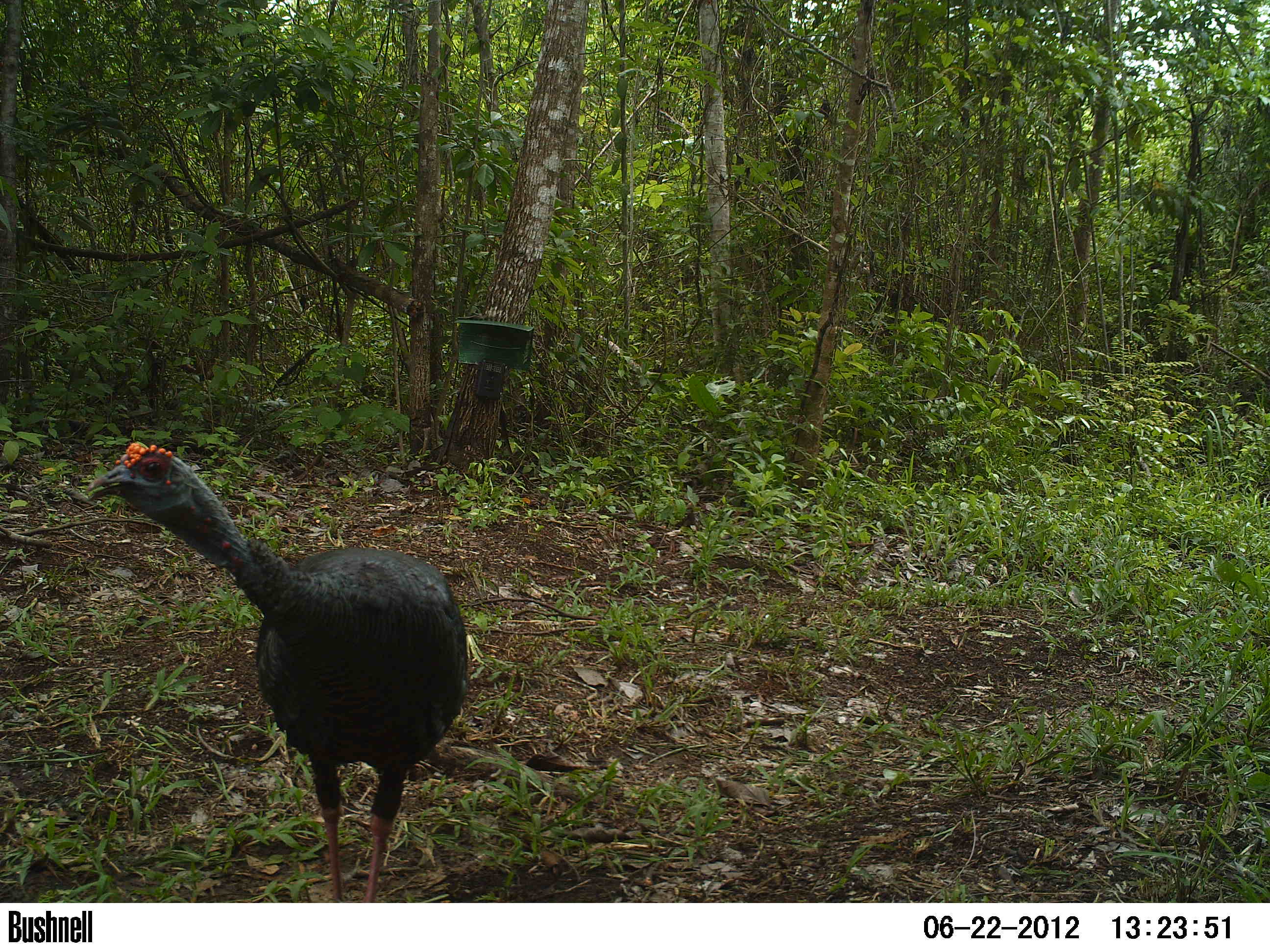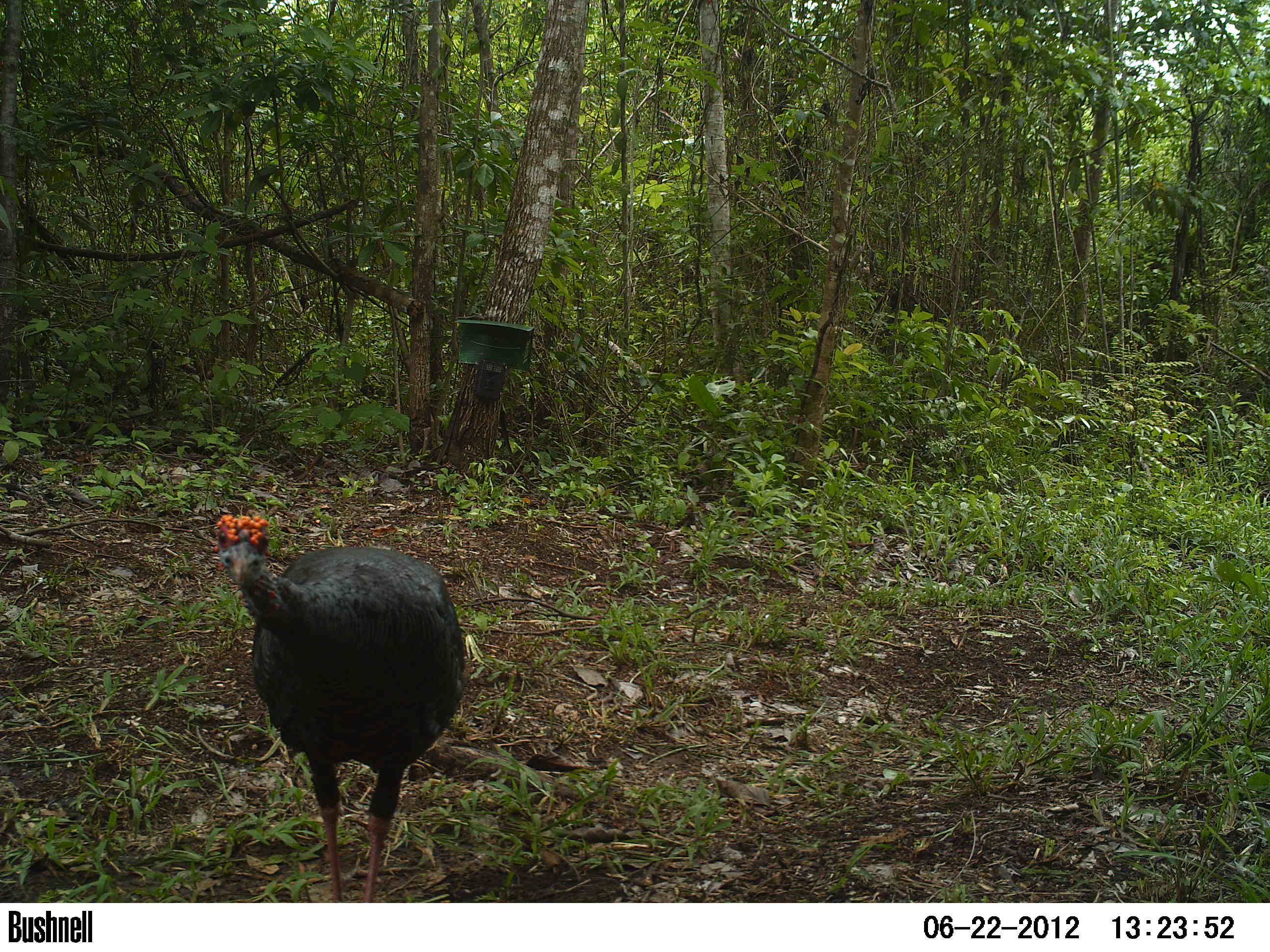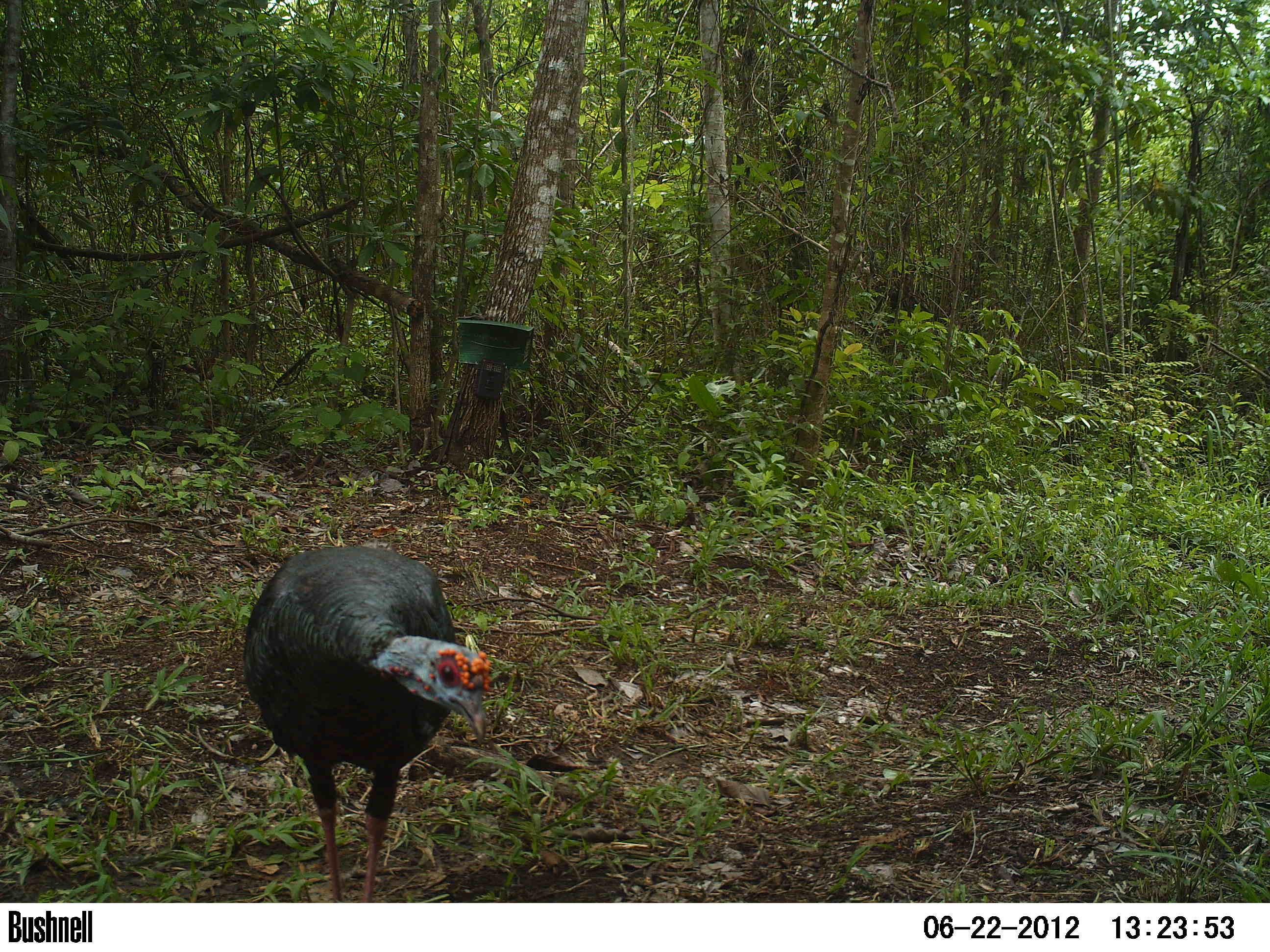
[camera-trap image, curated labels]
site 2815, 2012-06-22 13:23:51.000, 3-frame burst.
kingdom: Animalia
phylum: Chordata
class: Aves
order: Galliformes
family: Phasianidae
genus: Meleagris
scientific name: Meleagris ocellata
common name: ocellated turkey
Meleagris ocellata (ocellated turkey), count 1, age adult.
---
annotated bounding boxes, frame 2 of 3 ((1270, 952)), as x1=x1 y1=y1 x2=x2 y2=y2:
meleagris ocellata: x1=212 y1=512 x2=465 y2=902